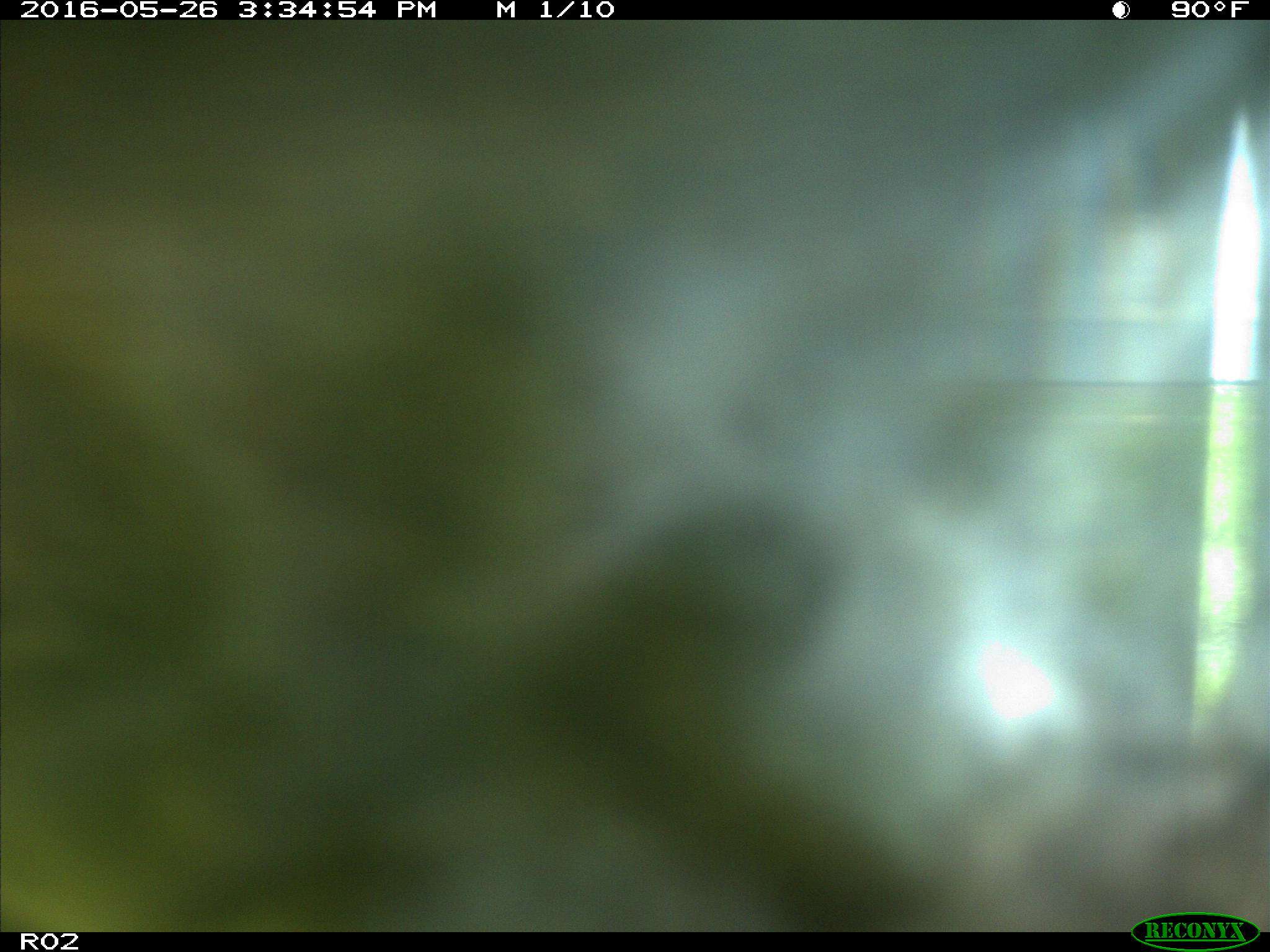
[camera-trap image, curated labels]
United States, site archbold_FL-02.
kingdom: Animalia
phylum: Chordata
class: Mammalia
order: Artiodactyla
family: Bovidae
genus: Bos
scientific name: Bos taurus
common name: domestic cow